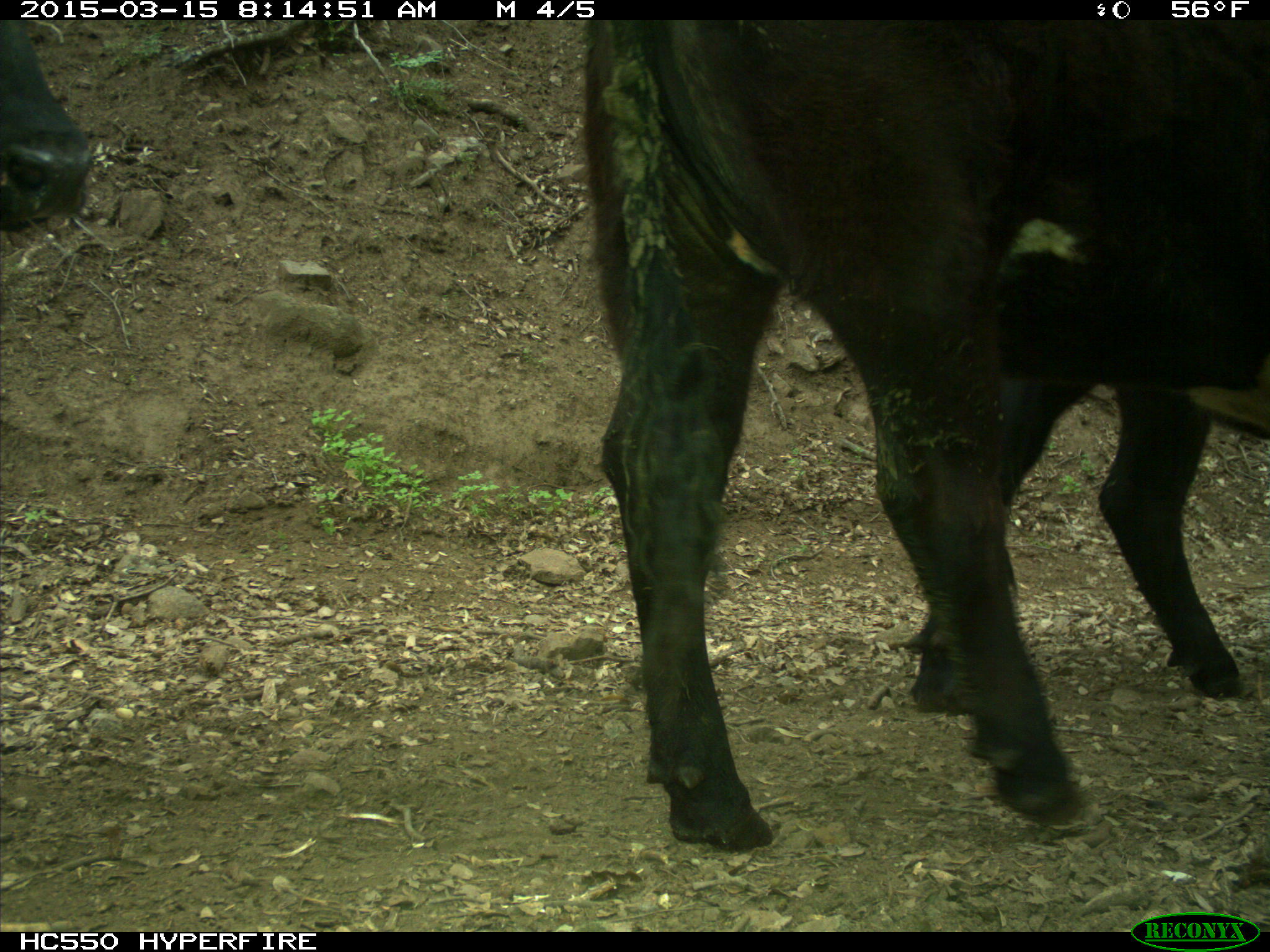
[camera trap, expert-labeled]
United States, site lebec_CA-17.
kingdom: Animalia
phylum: Chordata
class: Mammalia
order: Artiodactyla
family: Bovidae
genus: Bos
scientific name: Bos taurus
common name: domestic cow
Bos taurus (domestic cow).